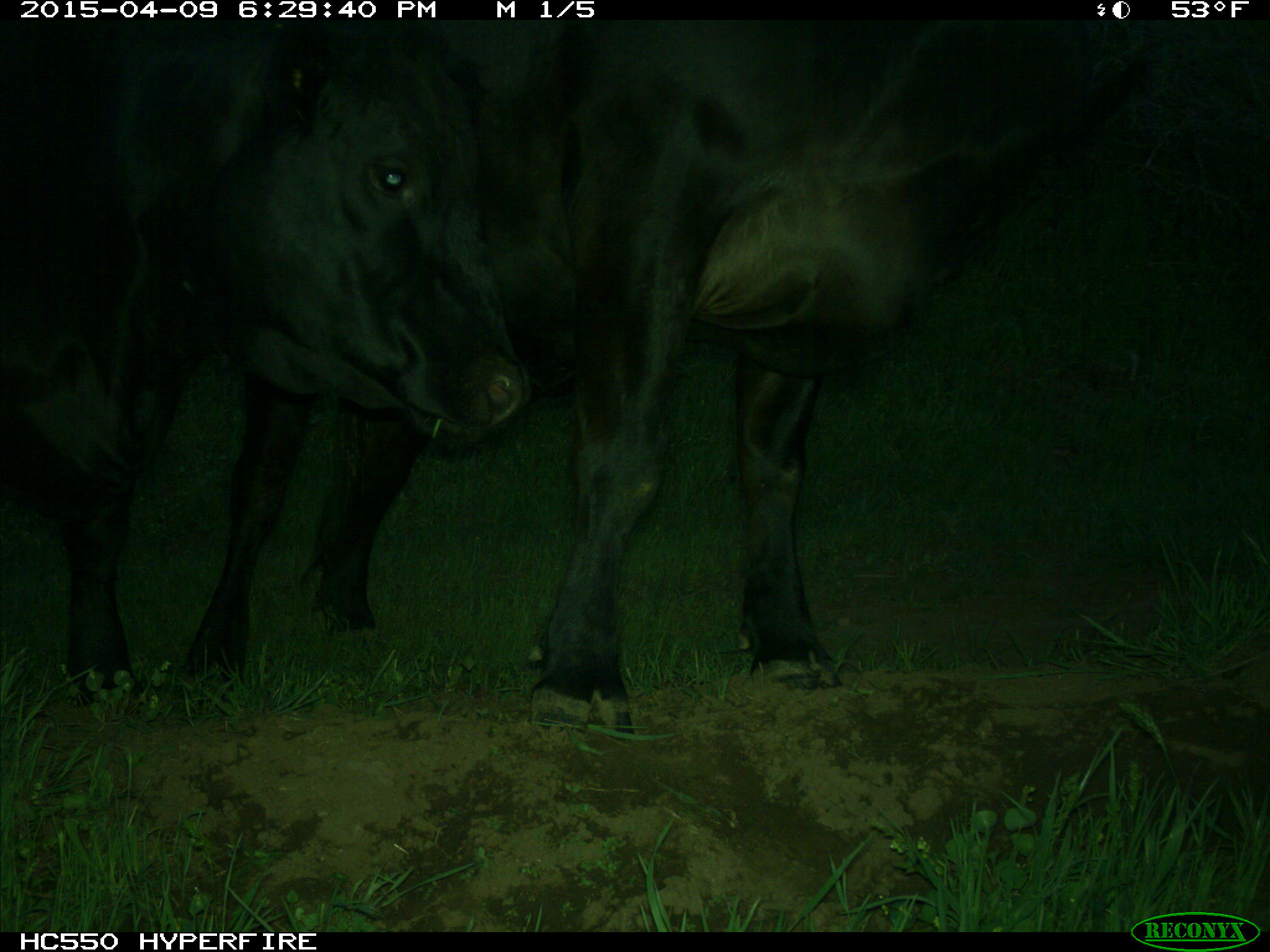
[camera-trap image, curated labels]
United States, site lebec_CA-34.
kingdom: Animalia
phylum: Chordata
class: Mammalia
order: Artiodactyla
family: Bovidae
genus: Bos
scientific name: Bos taurus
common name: domestic cow